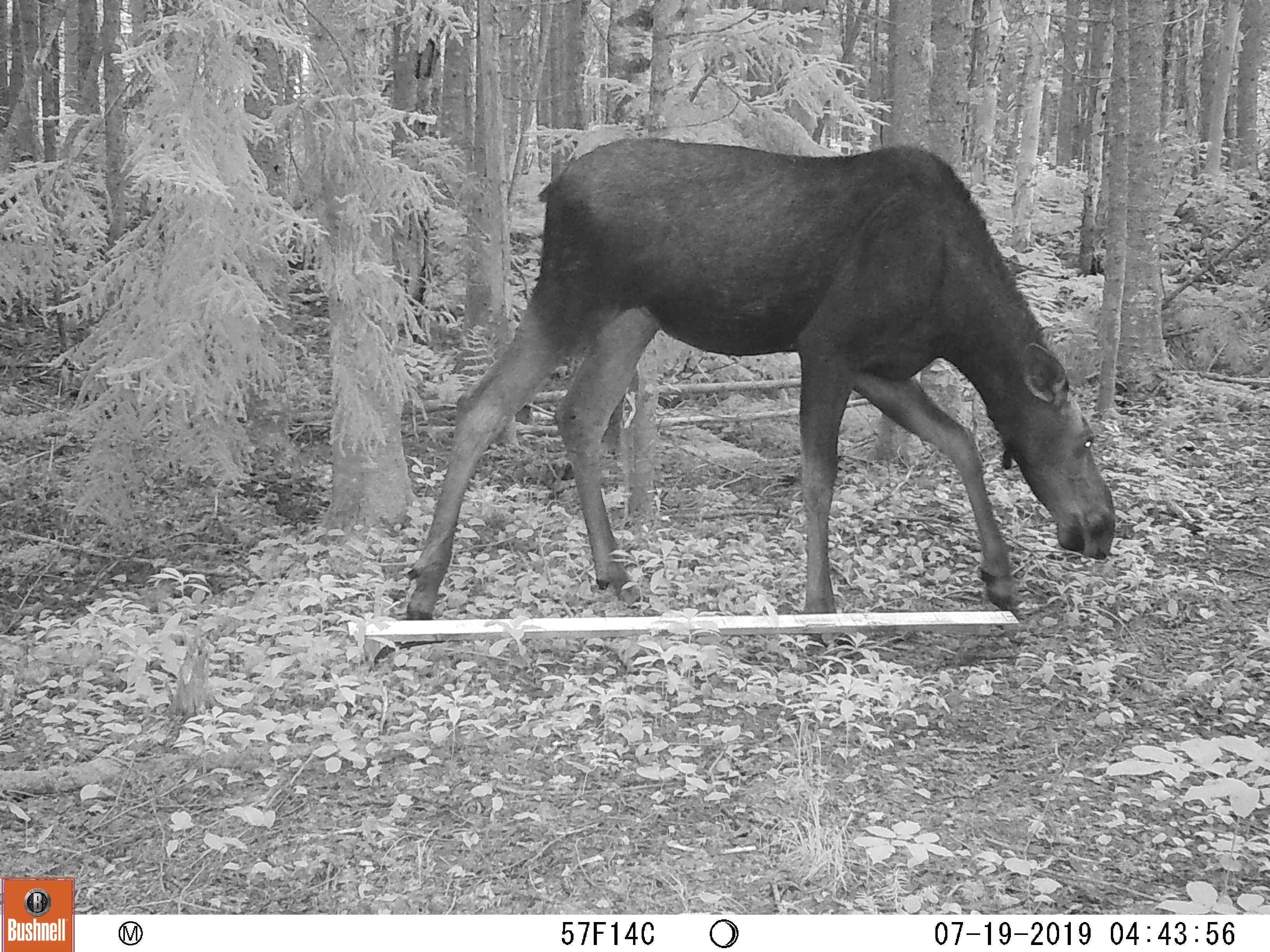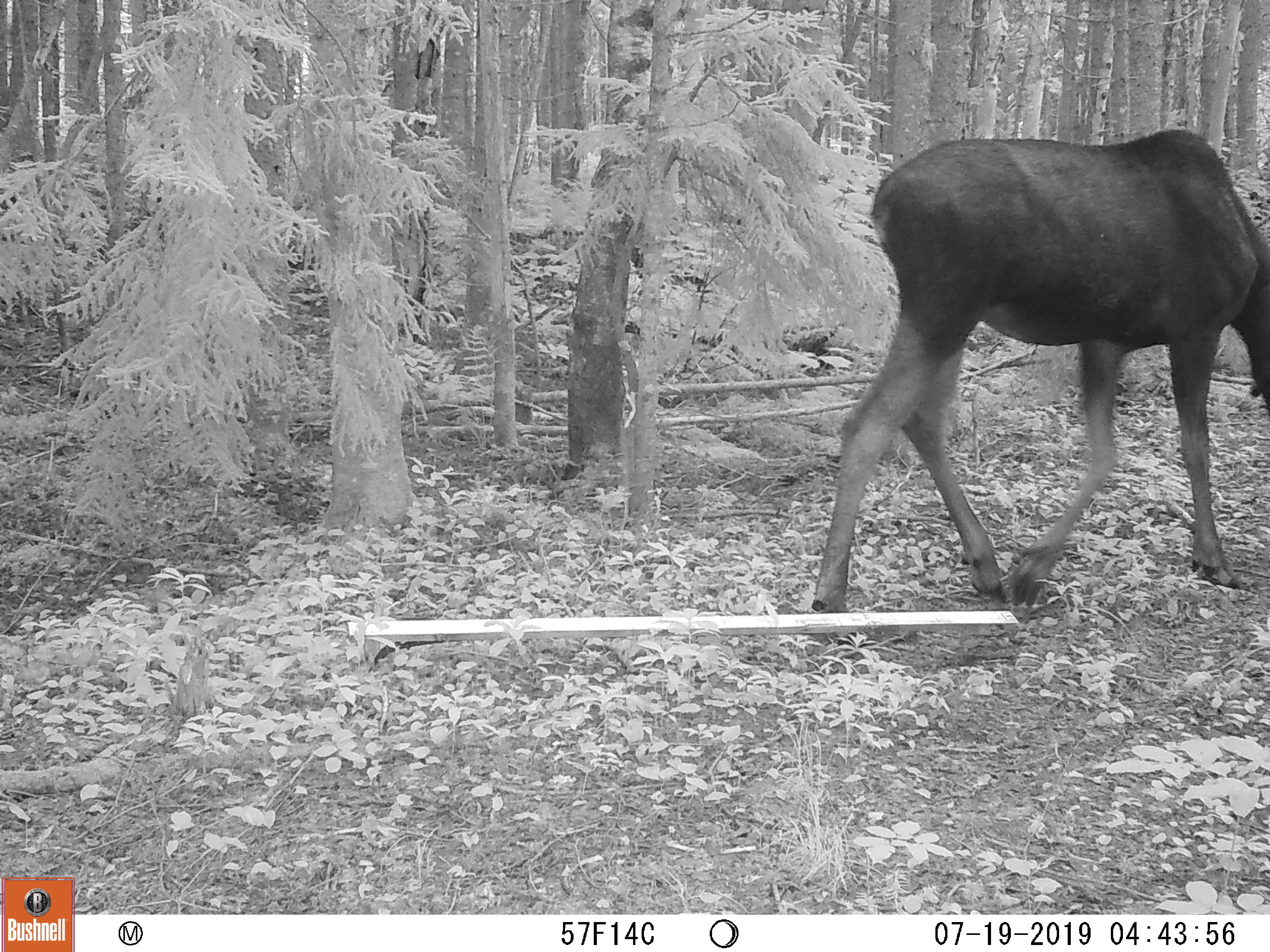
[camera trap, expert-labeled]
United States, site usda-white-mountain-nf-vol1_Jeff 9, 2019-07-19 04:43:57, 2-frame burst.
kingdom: Animalia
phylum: Chordata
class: Mammalia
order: Artiodactyla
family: Cervidae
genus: Alces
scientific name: Alces alces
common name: moose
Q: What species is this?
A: Moose (Alces alces).